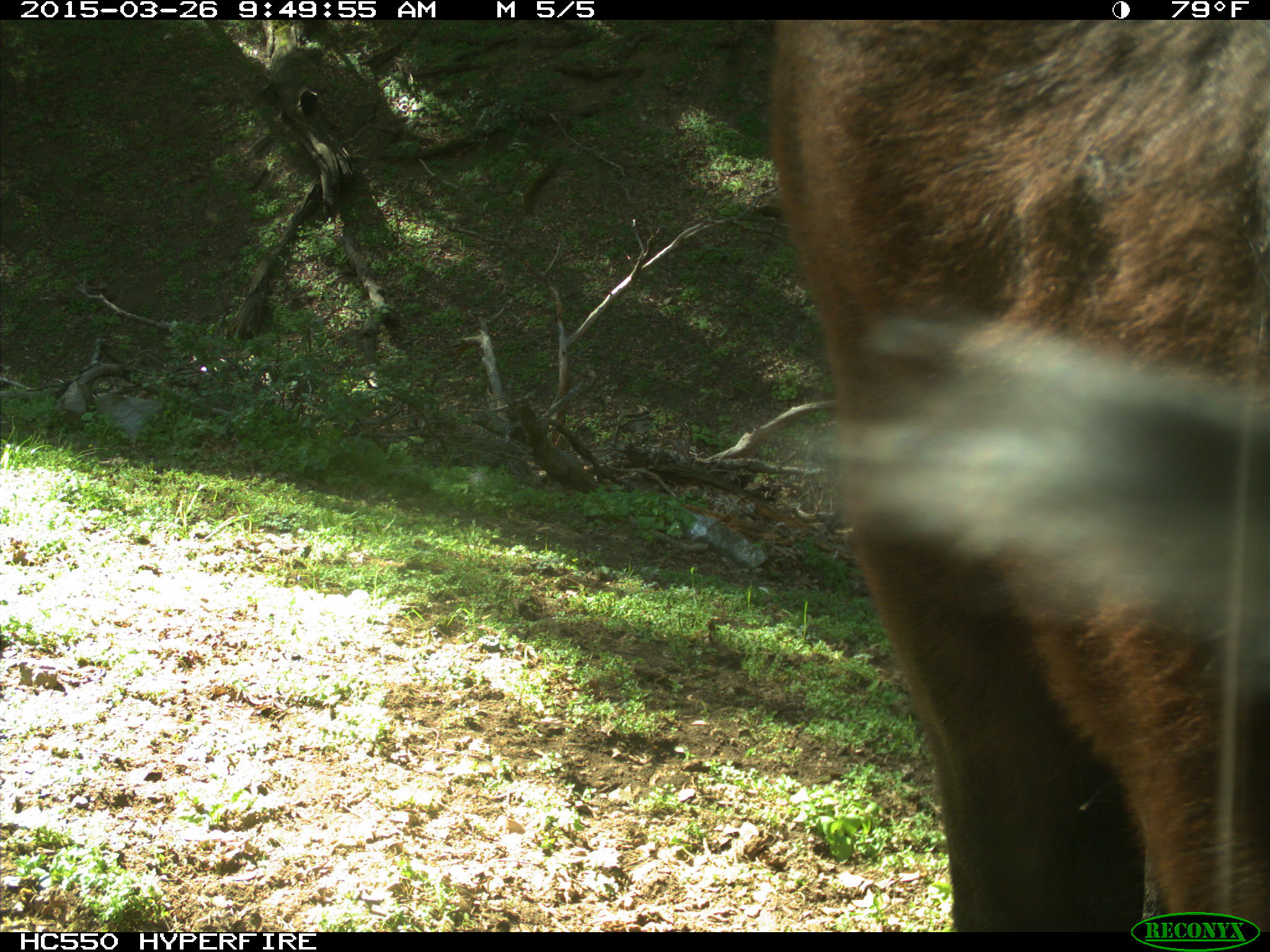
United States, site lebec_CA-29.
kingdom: Animalia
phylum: Chordata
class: Mammalia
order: Artiodactyla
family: Bovidae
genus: Bos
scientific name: Bos taurus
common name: domestic cow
Bos taurus (domestic cow).